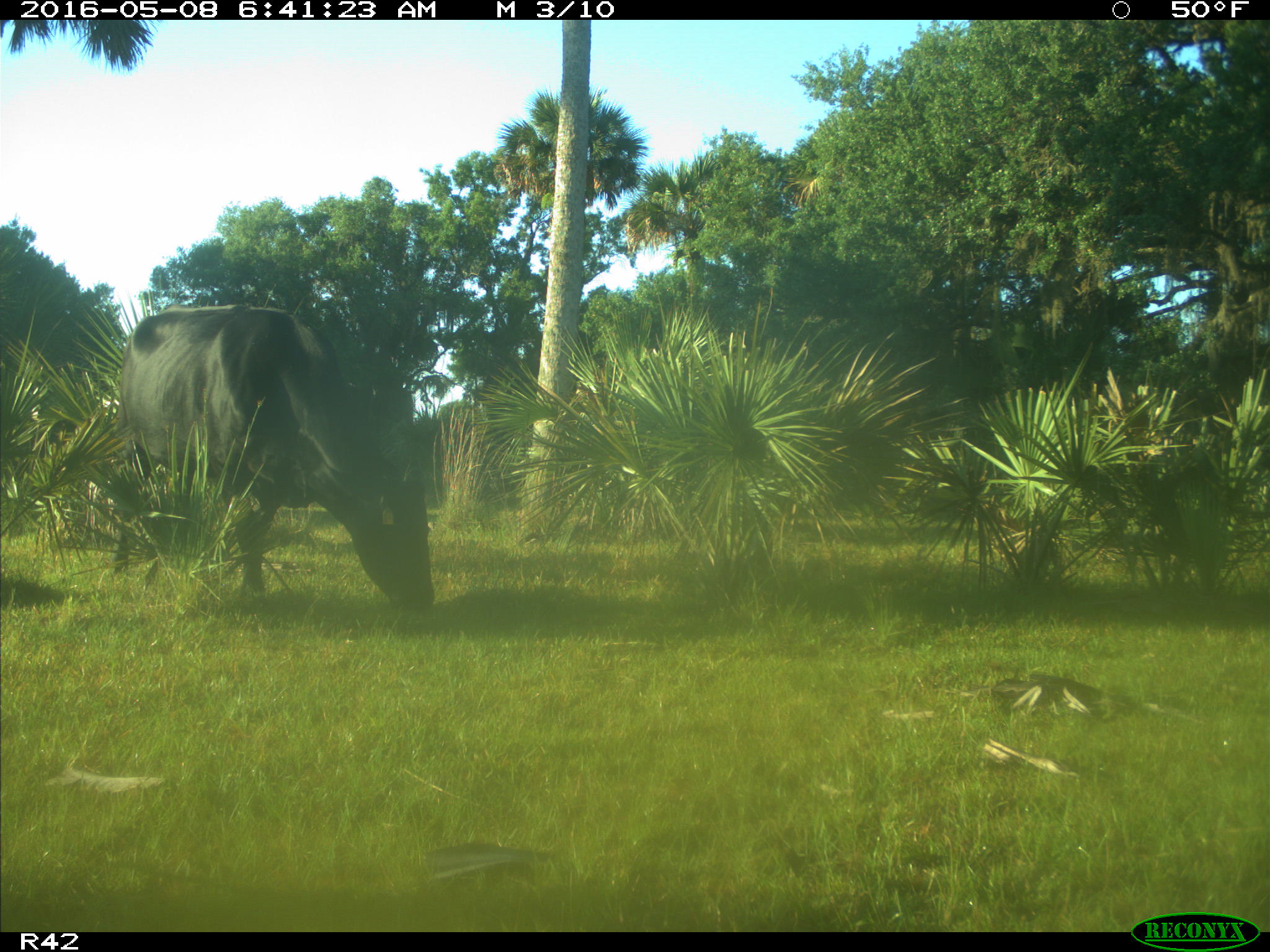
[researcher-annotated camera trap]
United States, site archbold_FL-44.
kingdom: Animalia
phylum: Chordata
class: Mammalia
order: Artiodactyla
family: Bovidae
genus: Bos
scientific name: Bos taurus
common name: domestic cow